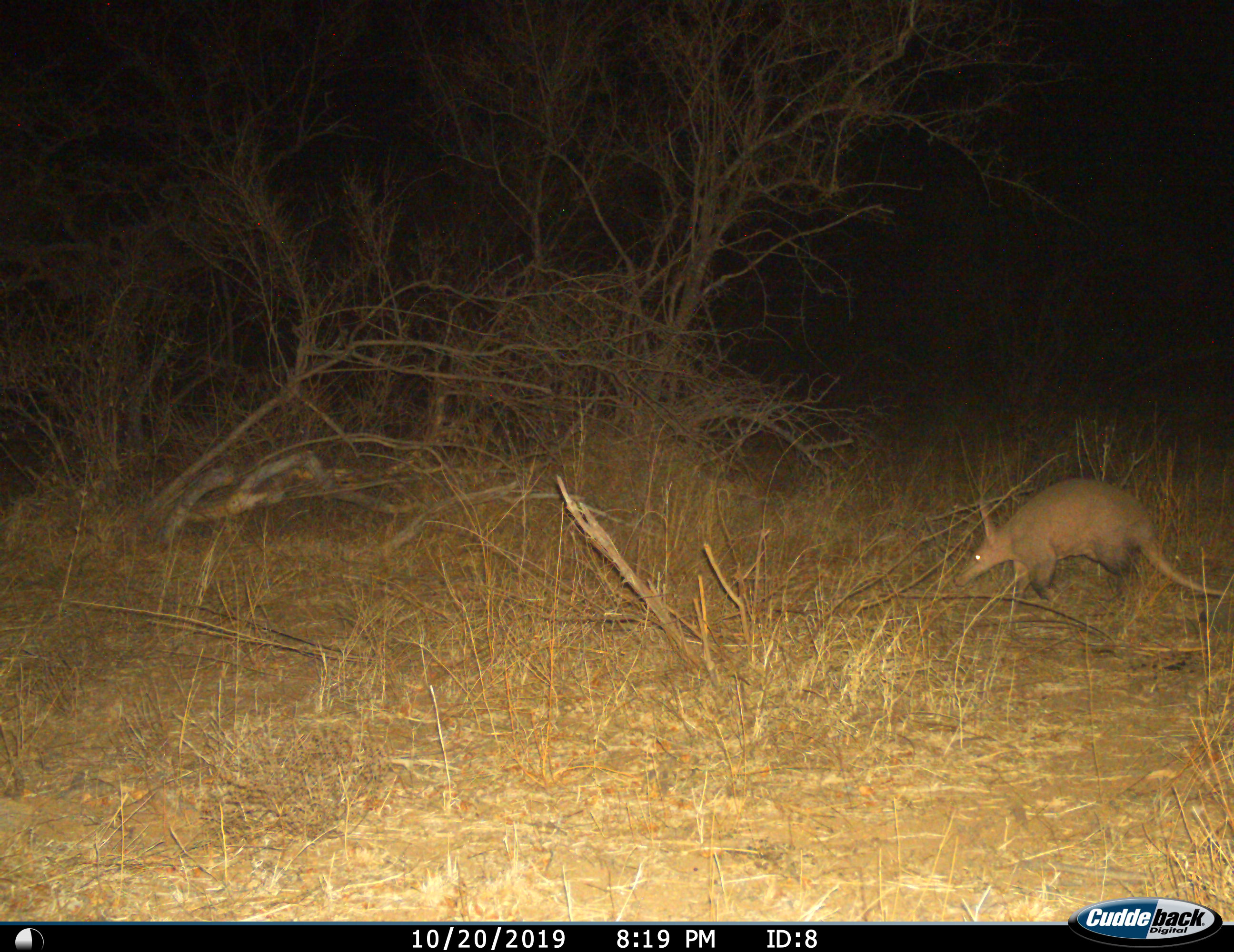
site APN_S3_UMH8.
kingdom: Animalia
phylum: Chordata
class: Mammalia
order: Tubulidentata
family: Orycteropodidae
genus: Orycteropus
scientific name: Orycteropus afer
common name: aardvark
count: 1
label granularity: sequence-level